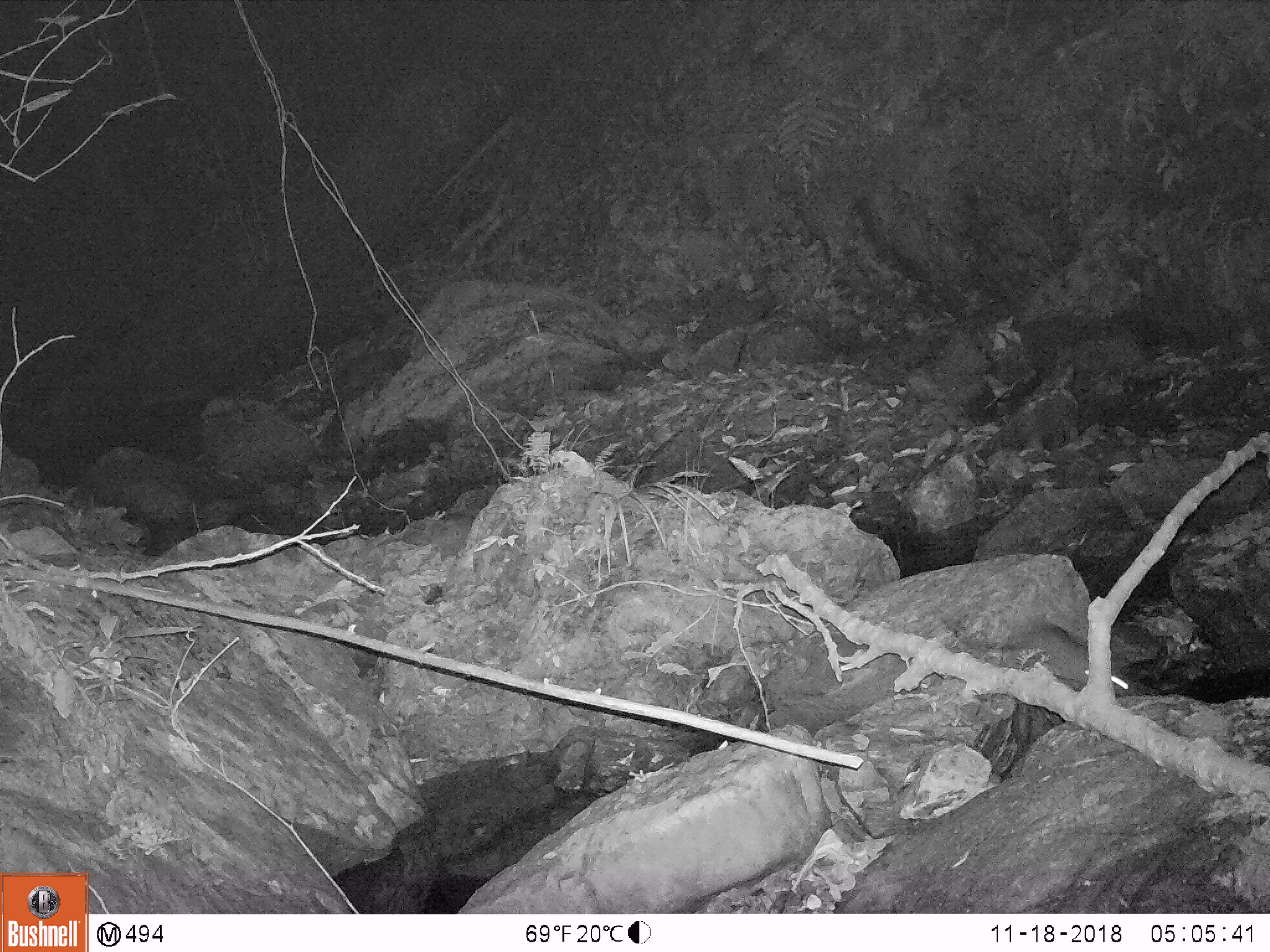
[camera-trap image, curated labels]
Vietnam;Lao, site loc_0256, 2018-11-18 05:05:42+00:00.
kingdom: Animalia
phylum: Chordata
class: Mammalia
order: Rodentia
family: Muridae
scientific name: Muridae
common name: old-world mice and rats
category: unidentified murid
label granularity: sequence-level